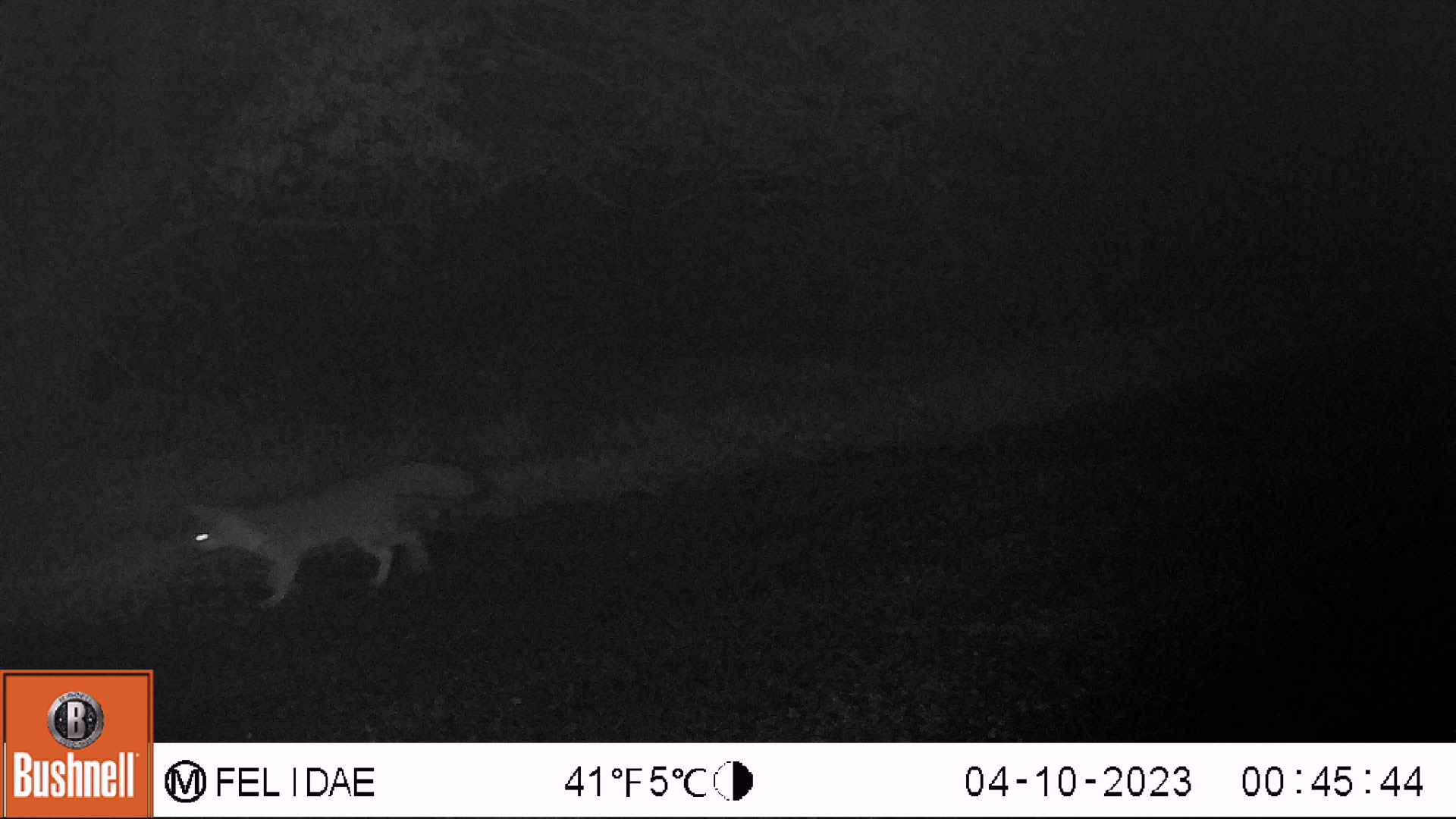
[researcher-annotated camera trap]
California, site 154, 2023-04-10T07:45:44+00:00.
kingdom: Animalia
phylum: Chordata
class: Mammalia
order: Carnivora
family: Canidae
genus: Urocyon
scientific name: Urocyon cinereoargenteus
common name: gray fox